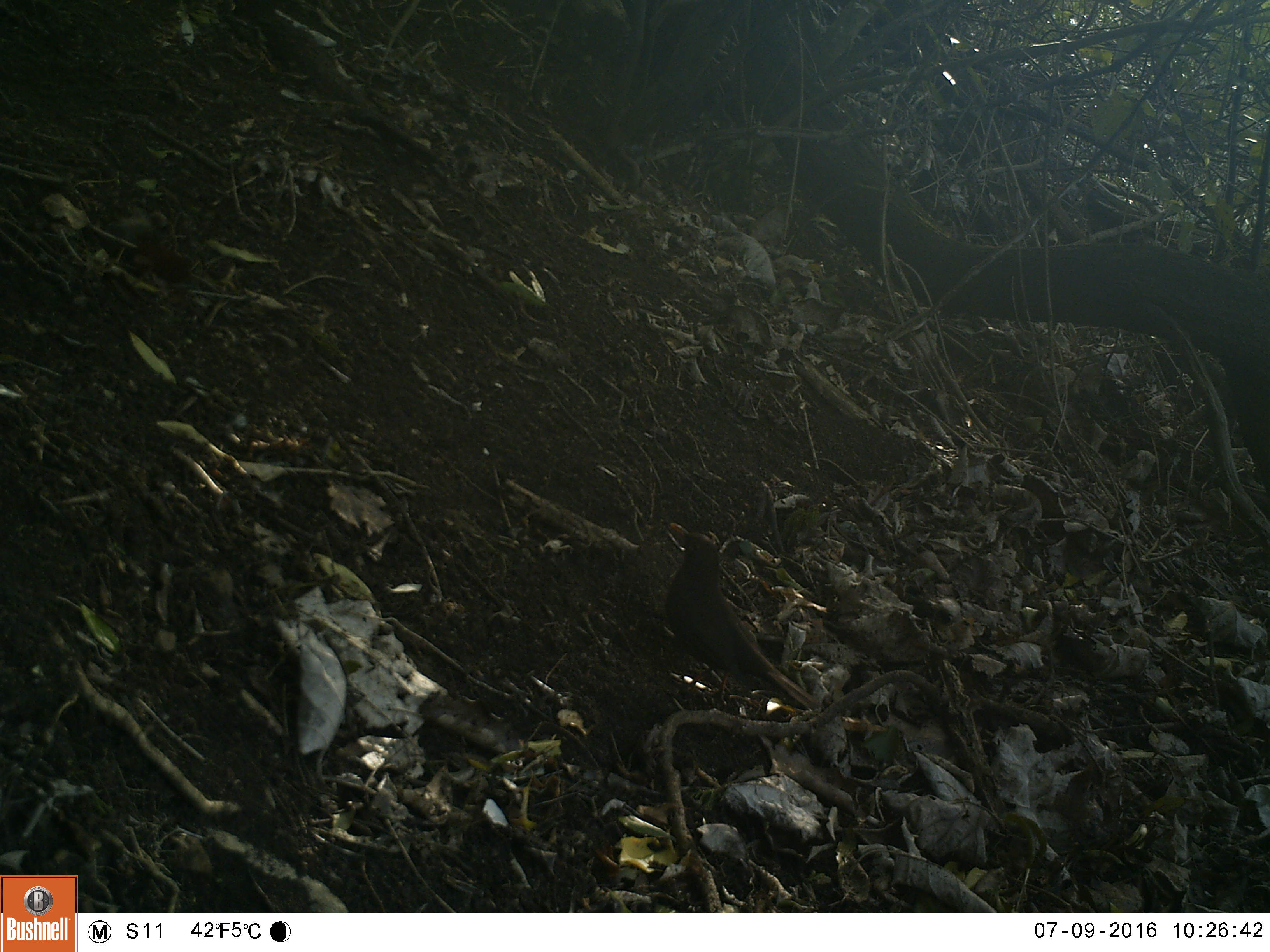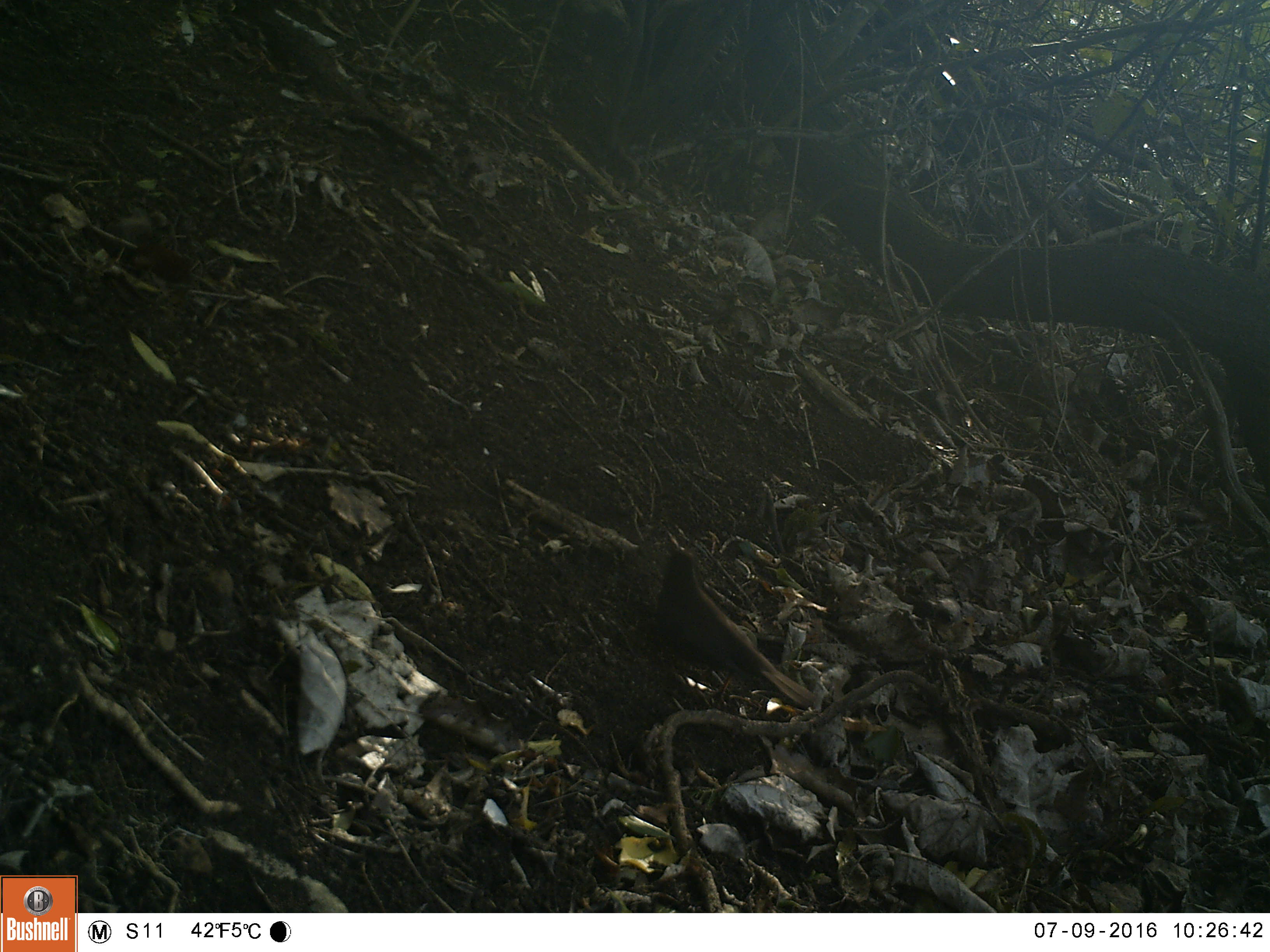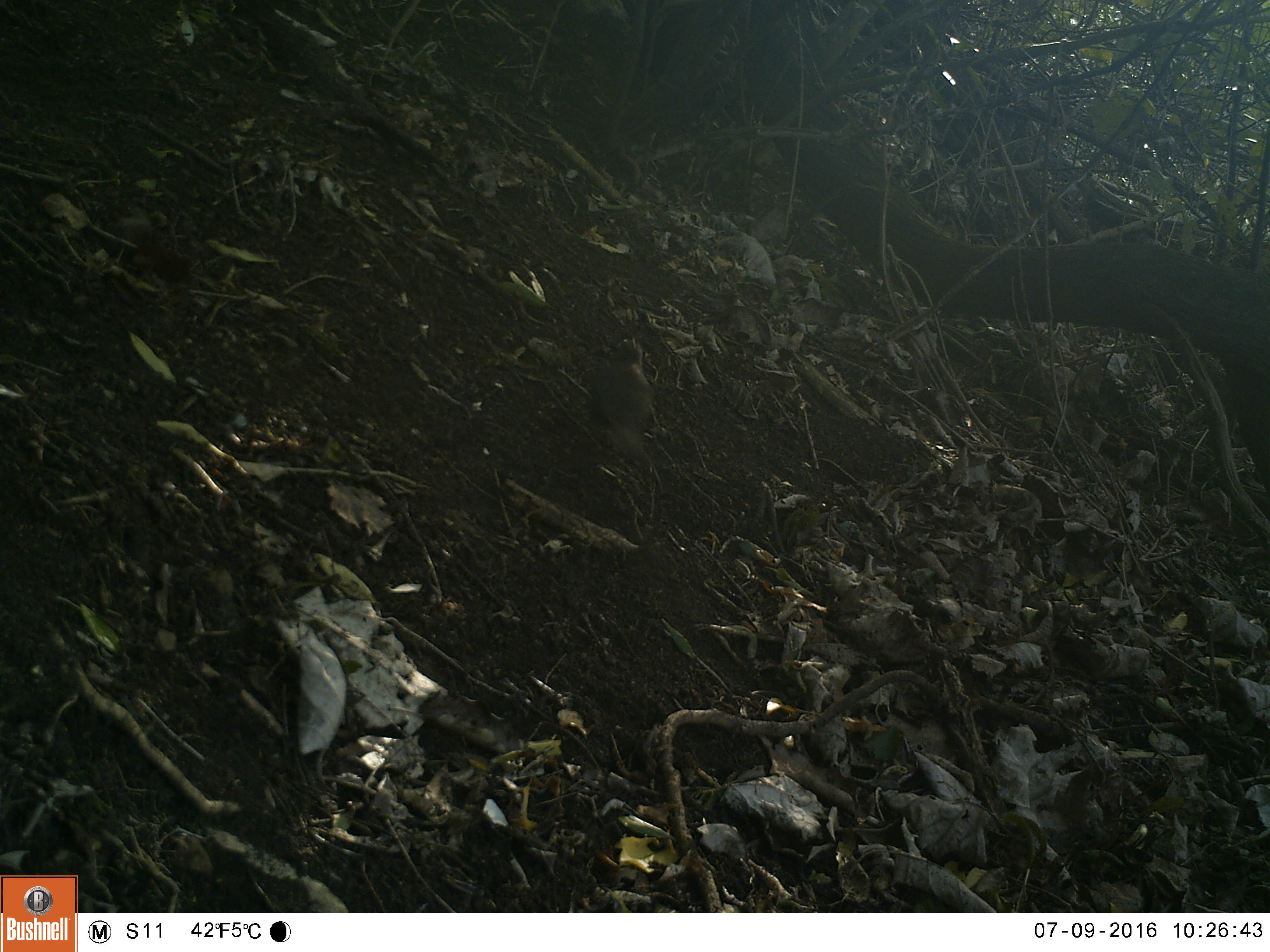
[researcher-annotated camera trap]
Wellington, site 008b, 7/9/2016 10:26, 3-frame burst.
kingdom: Animalia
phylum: Chordata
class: Aves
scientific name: Aves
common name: bird